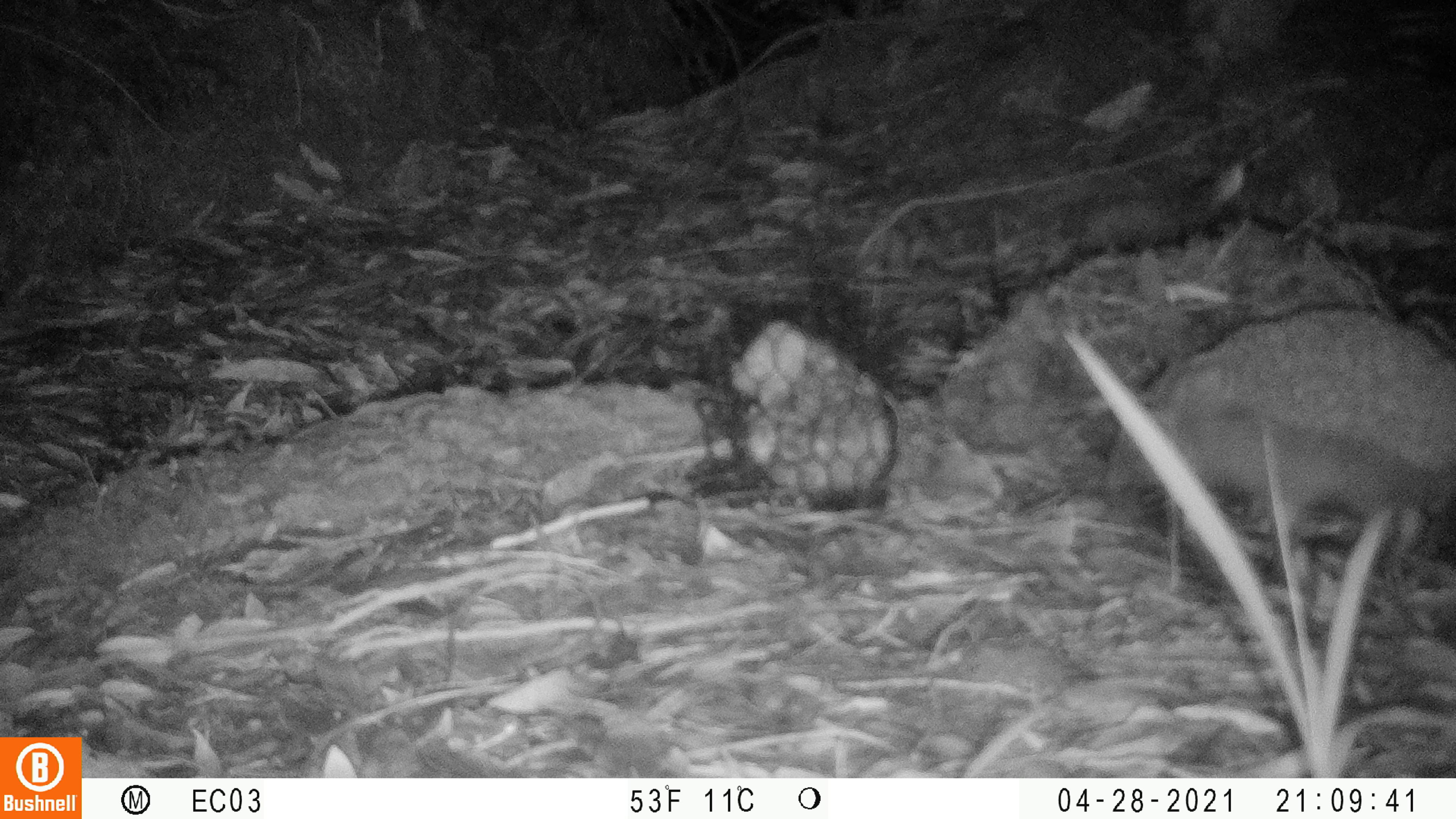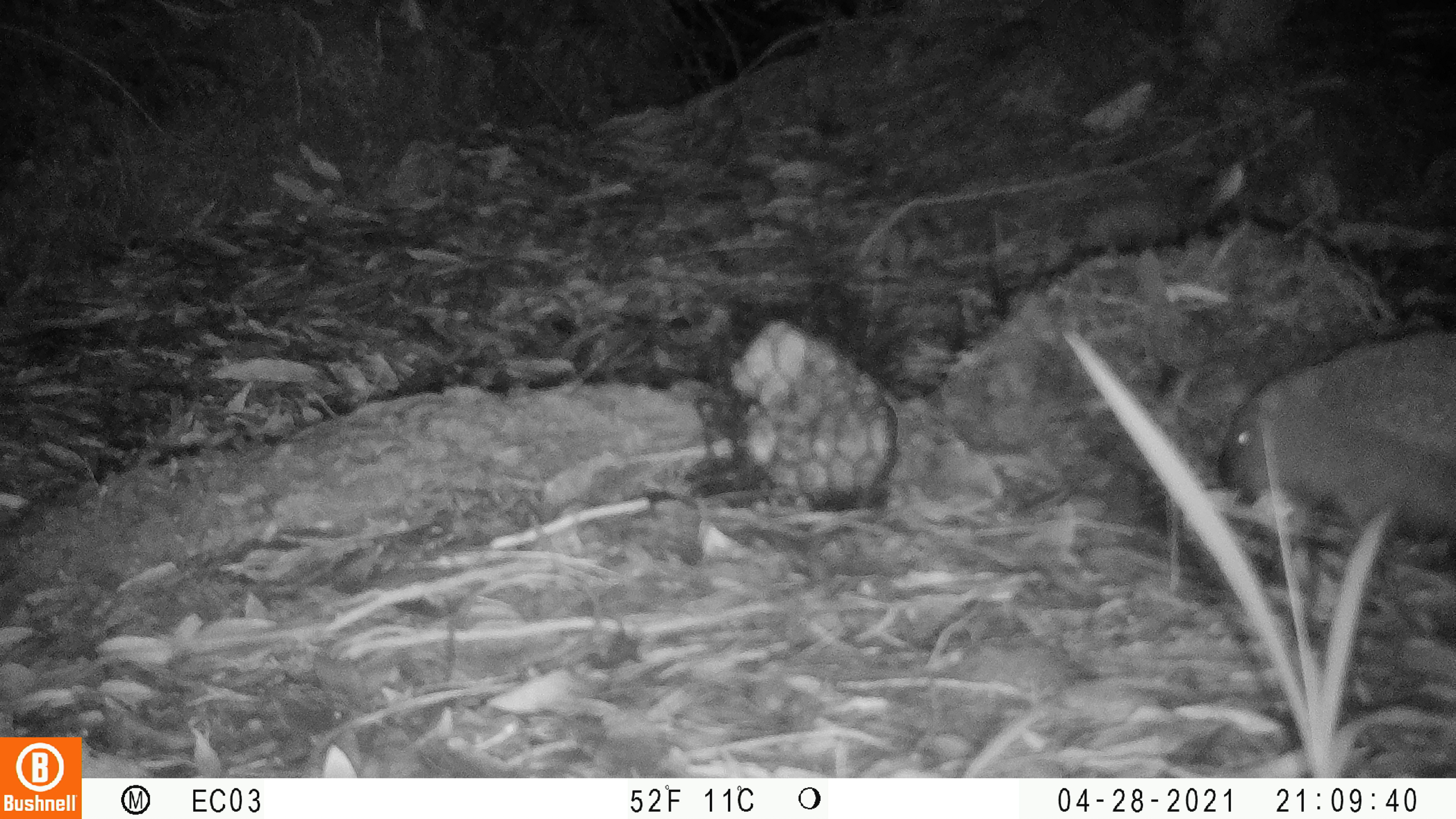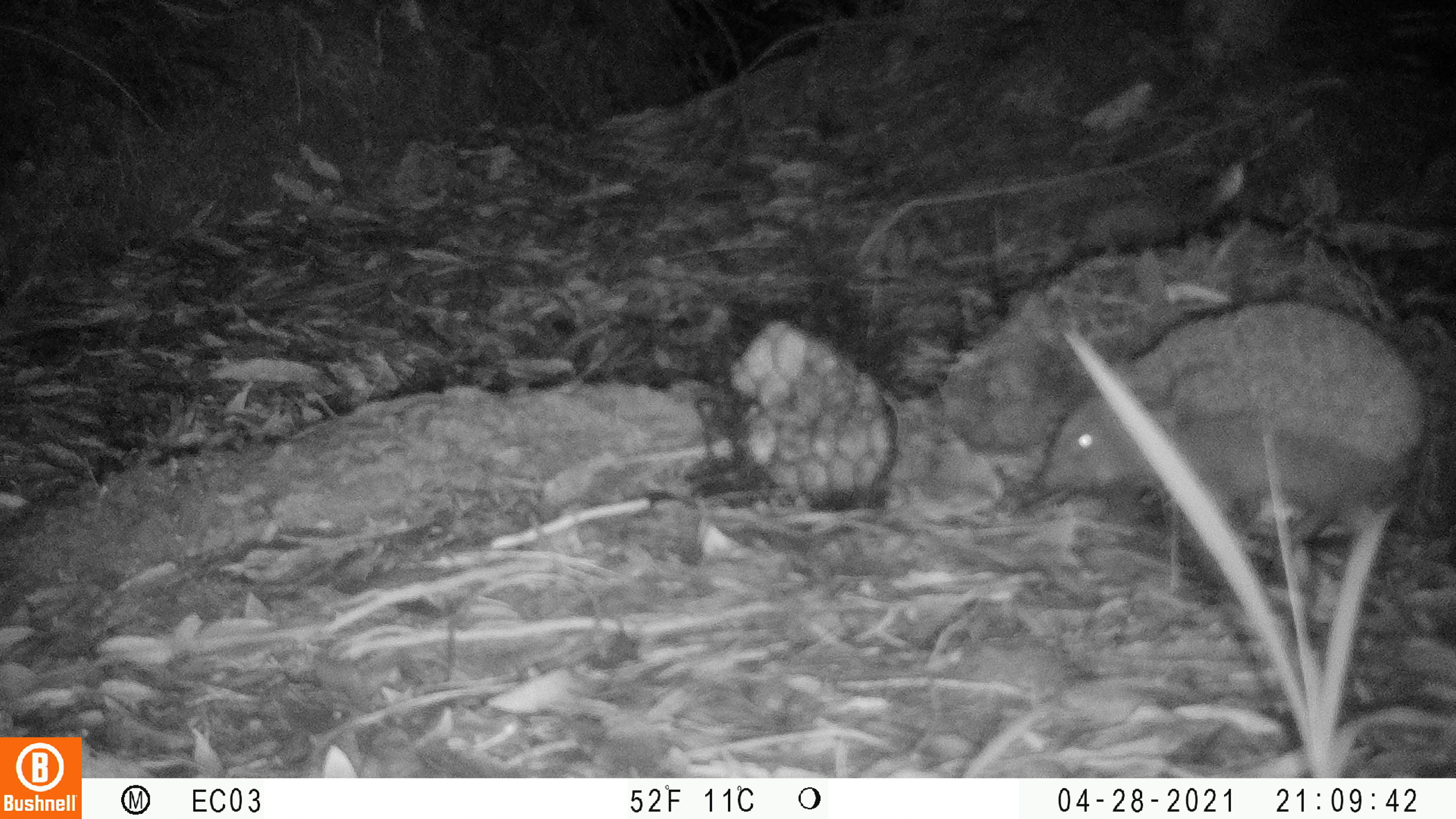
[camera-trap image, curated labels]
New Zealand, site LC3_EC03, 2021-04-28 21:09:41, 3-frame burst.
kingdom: Animalia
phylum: Chordata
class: Mammalia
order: Eulipotyphla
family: Erinaceidae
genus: Erinaceus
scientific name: Erinaceus europaeus europaeus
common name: european hedgehog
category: hedgehog